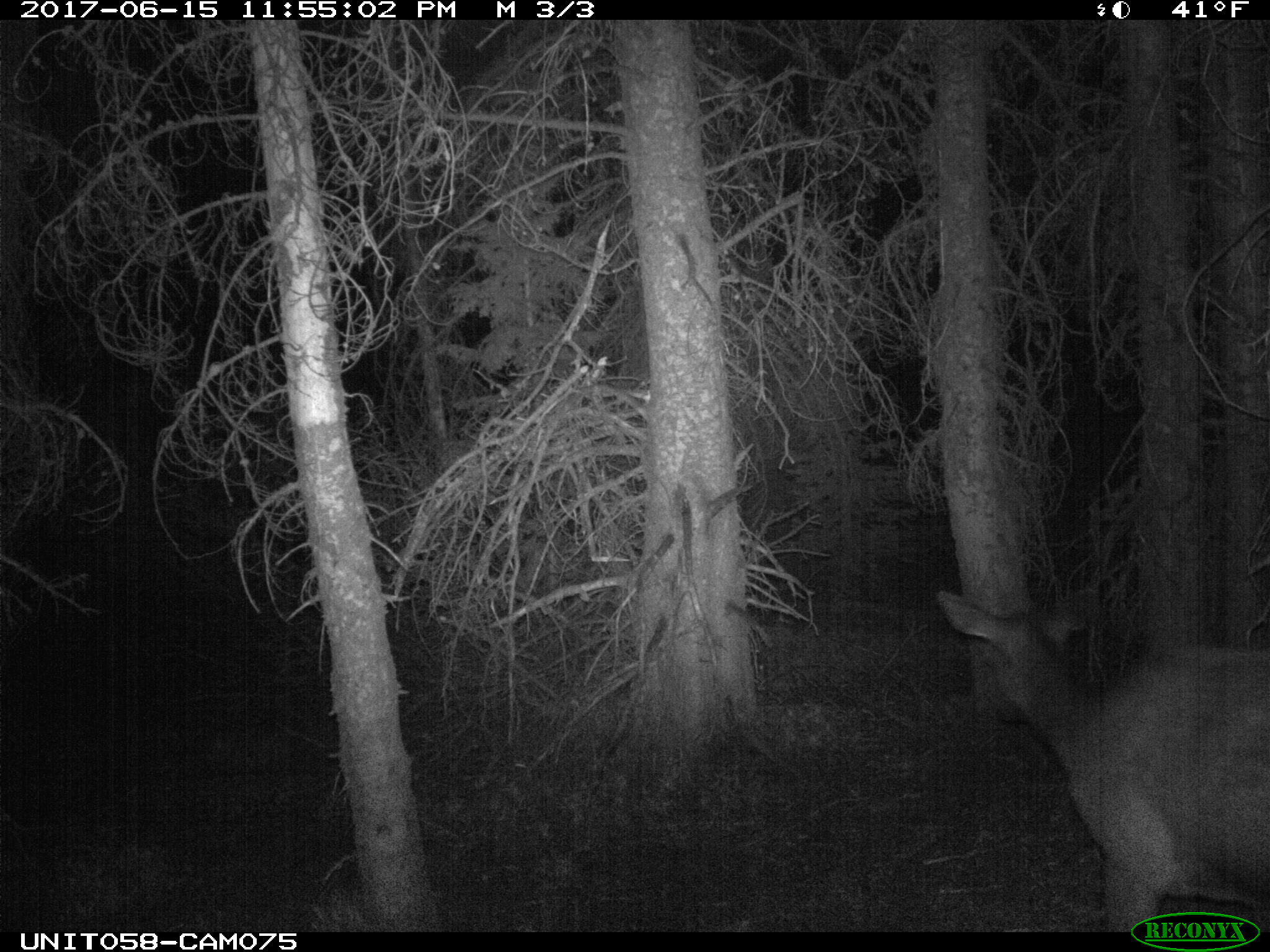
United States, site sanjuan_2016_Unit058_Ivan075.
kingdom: Animalia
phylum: Chordata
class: Mammalia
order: Artiodactyla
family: Cervidae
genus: Cervus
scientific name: Cervus elaphus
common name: red deer